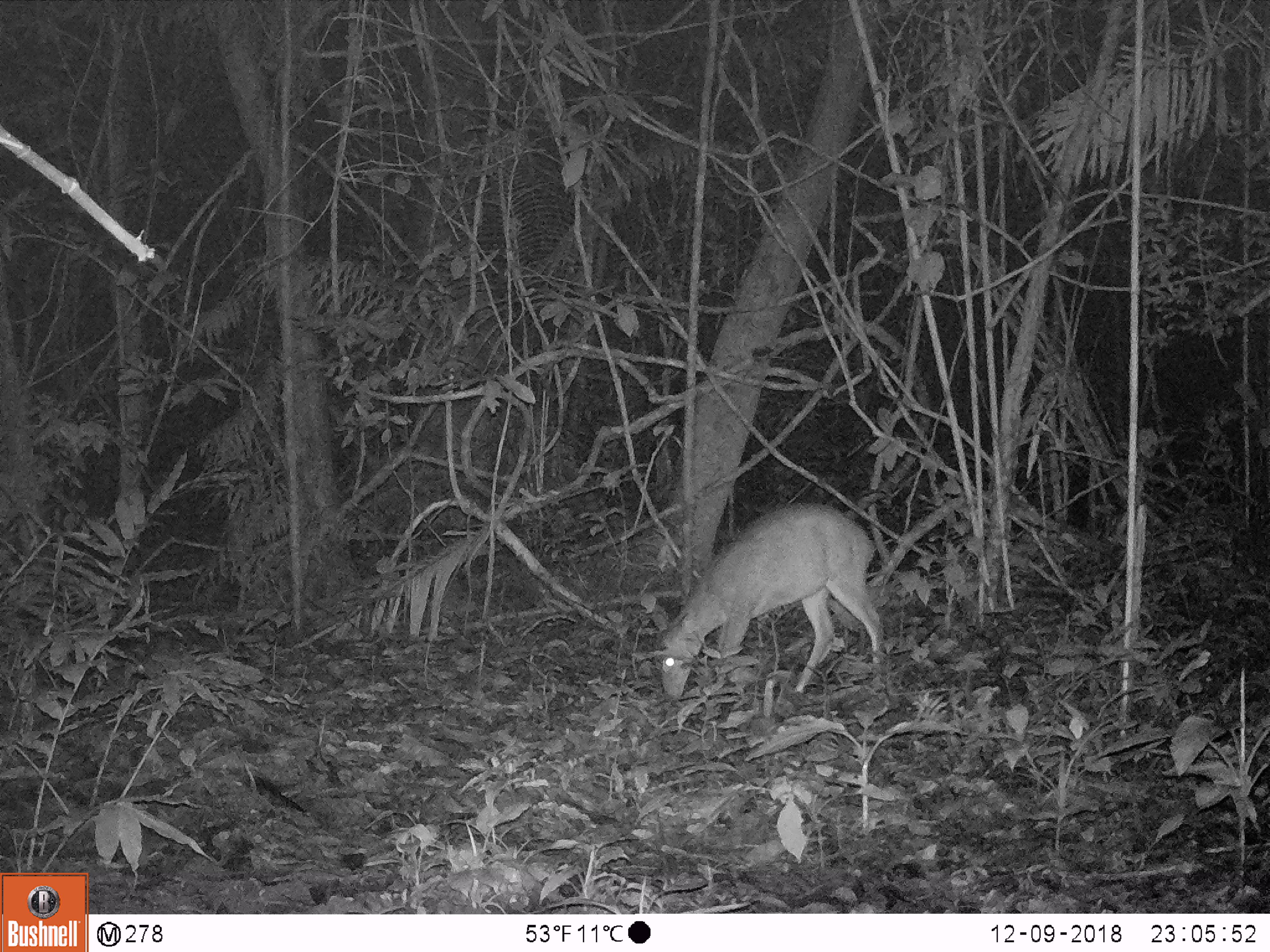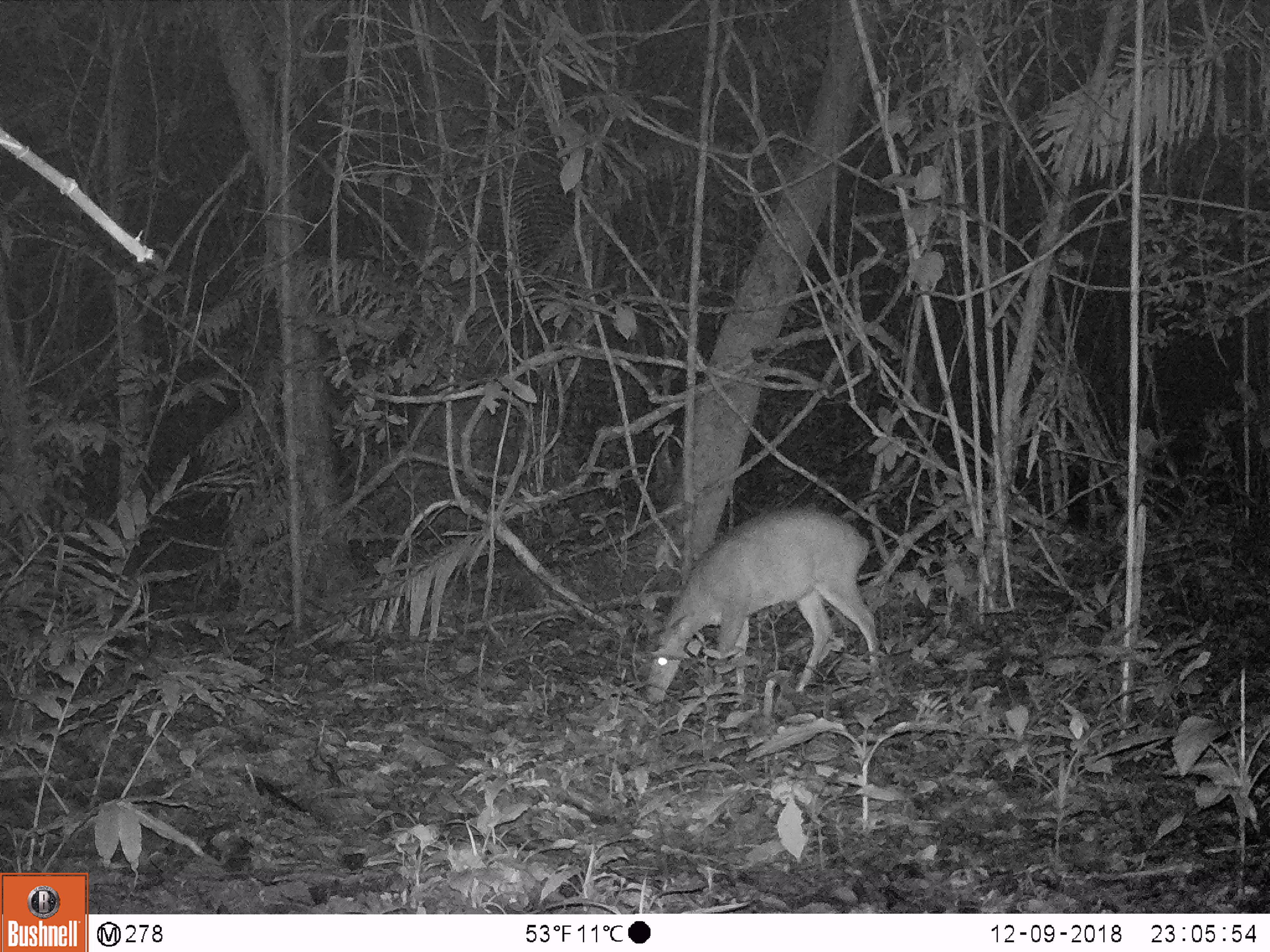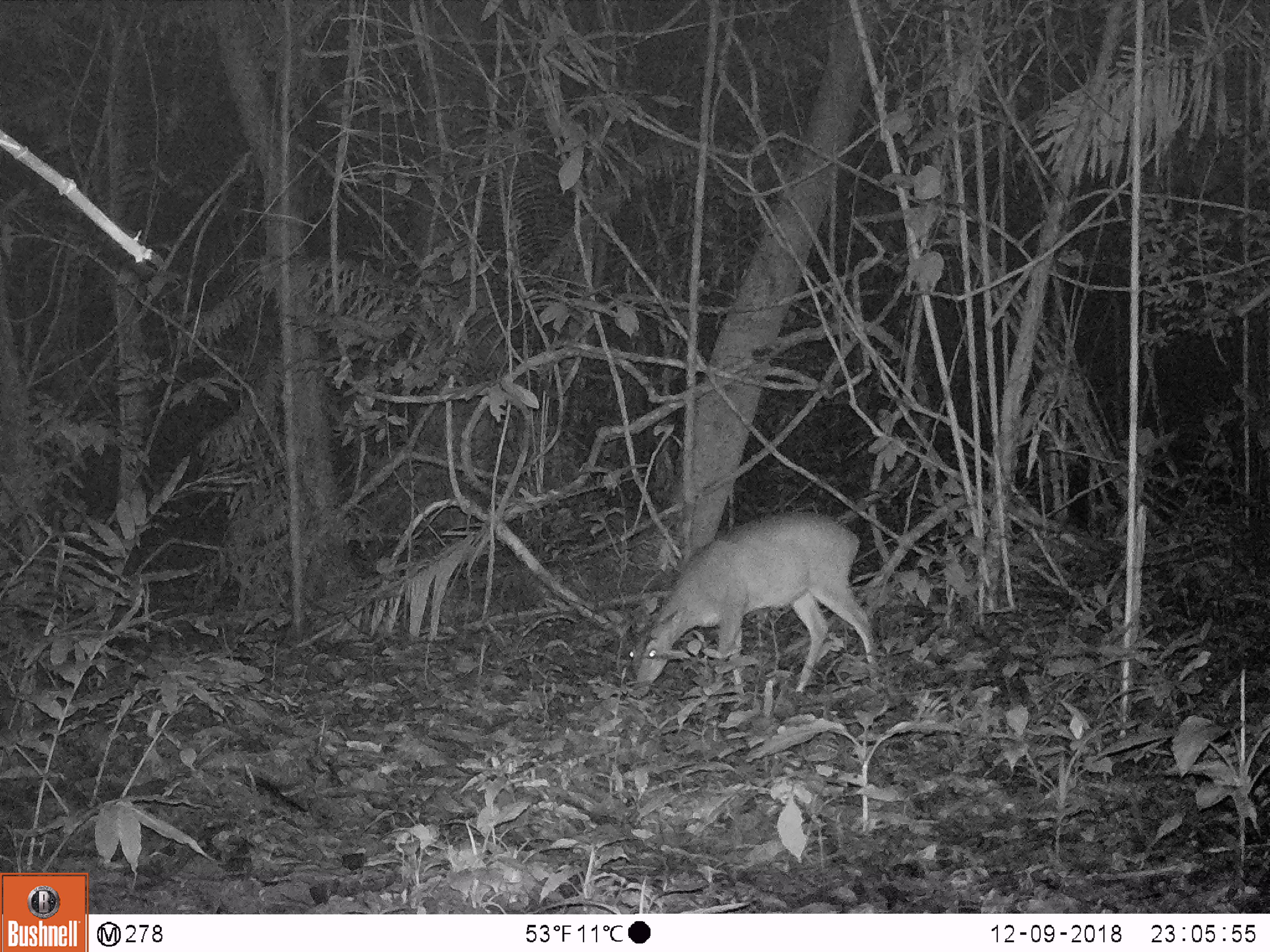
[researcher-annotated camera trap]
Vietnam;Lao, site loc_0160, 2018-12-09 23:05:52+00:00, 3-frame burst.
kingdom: Animalia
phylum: Chordata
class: Mammalia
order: Artiodactyla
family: Cervidae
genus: Muntiacus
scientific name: Muntiacus vuquangensis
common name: large-antlered muntjac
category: large antlered muntjac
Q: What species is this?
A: Large antlered muntjac (large-antlered muntjac) (Muntiacus vuquangensis).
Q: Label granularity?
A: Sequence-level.